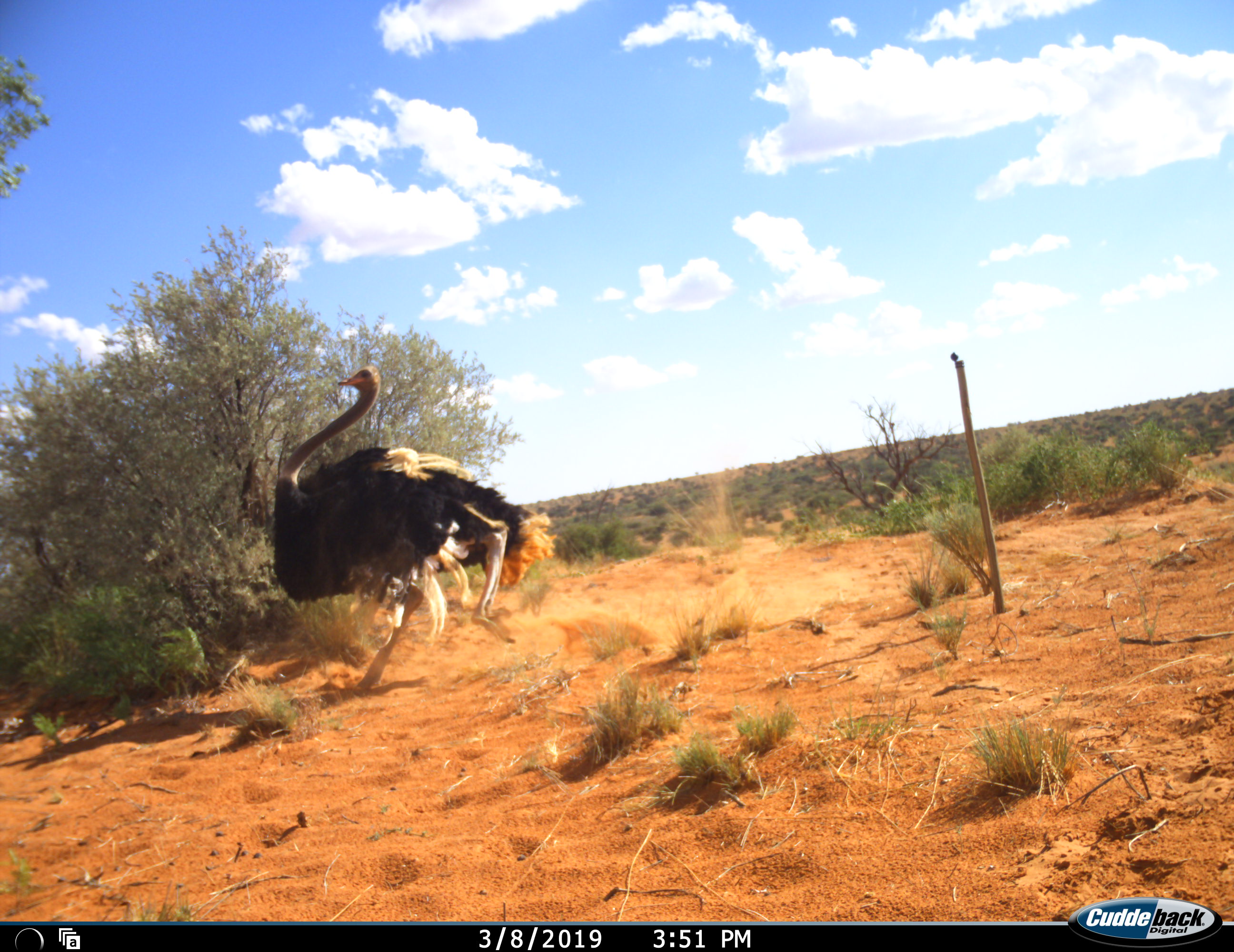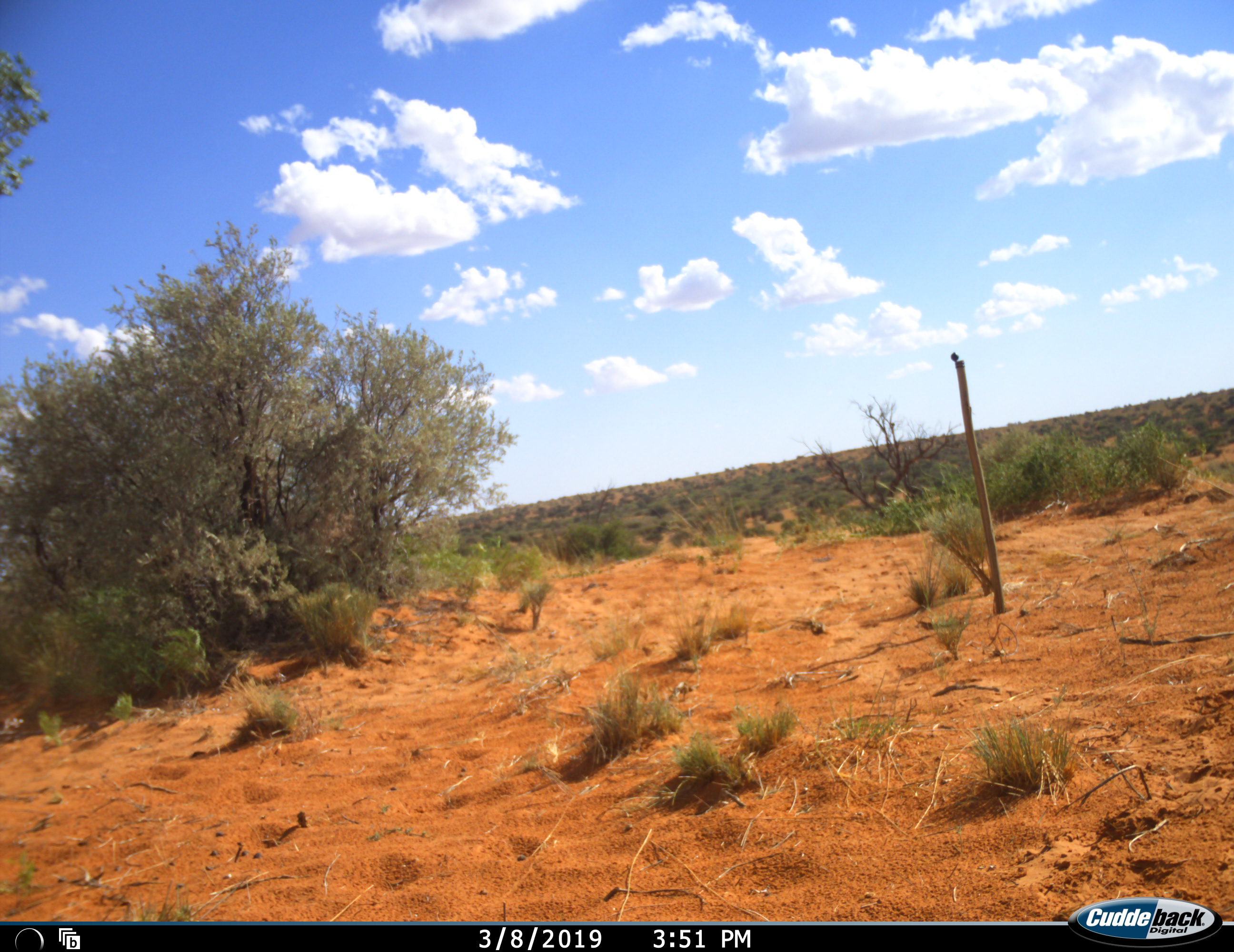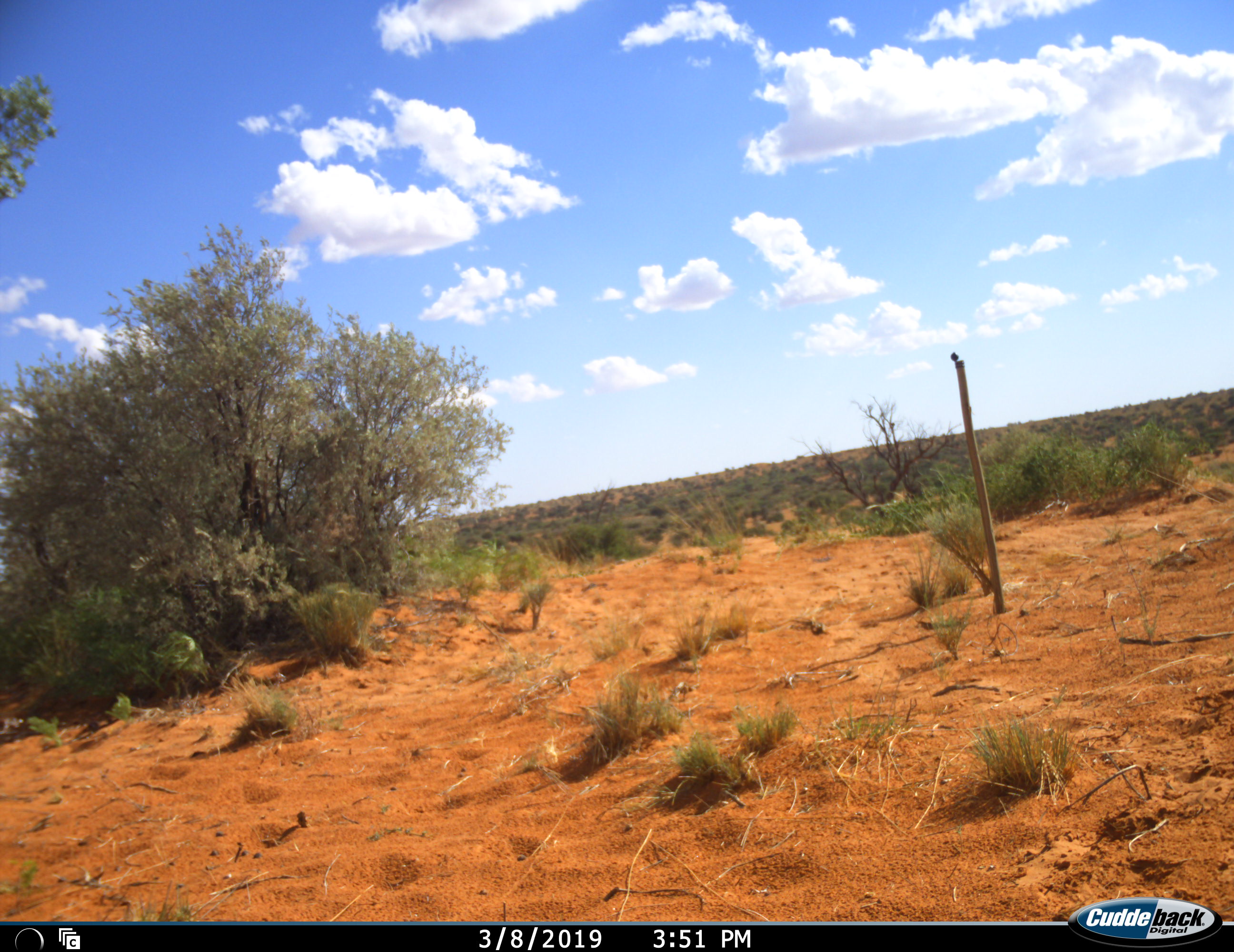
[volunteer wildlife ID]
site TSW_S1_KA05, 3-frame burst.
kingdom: Animalia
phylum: Chordata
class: Aves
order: Struthioniformes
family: Struthionidae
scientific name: Struthionidae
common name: ostrich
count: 1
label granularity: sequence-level